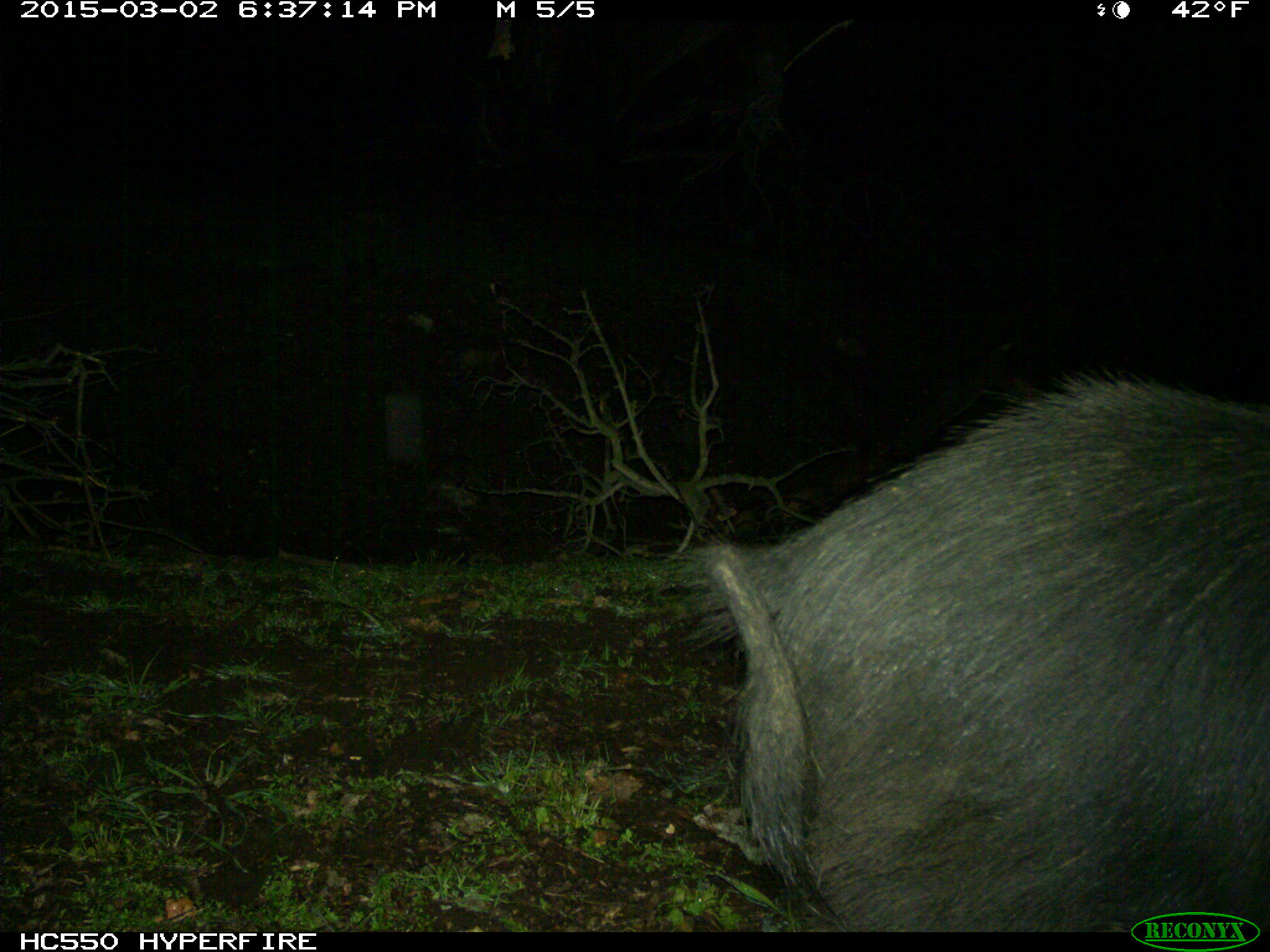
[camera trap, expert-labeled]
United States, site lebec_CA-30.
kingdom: Animalia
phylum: Chordata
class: Mammalia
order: Artiodactyla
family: Suidae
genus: Sus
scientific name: Sus scrofa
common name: wild boar